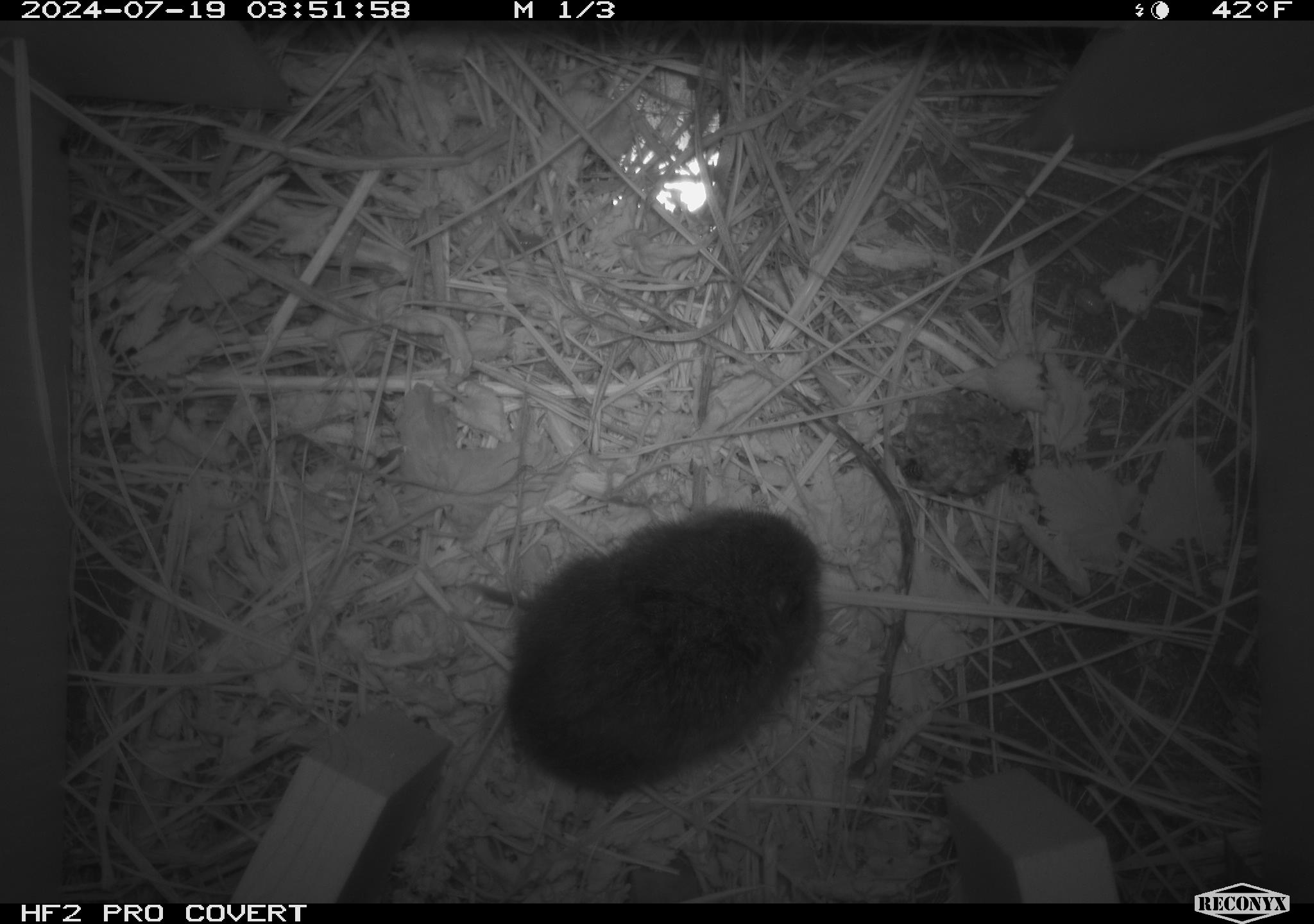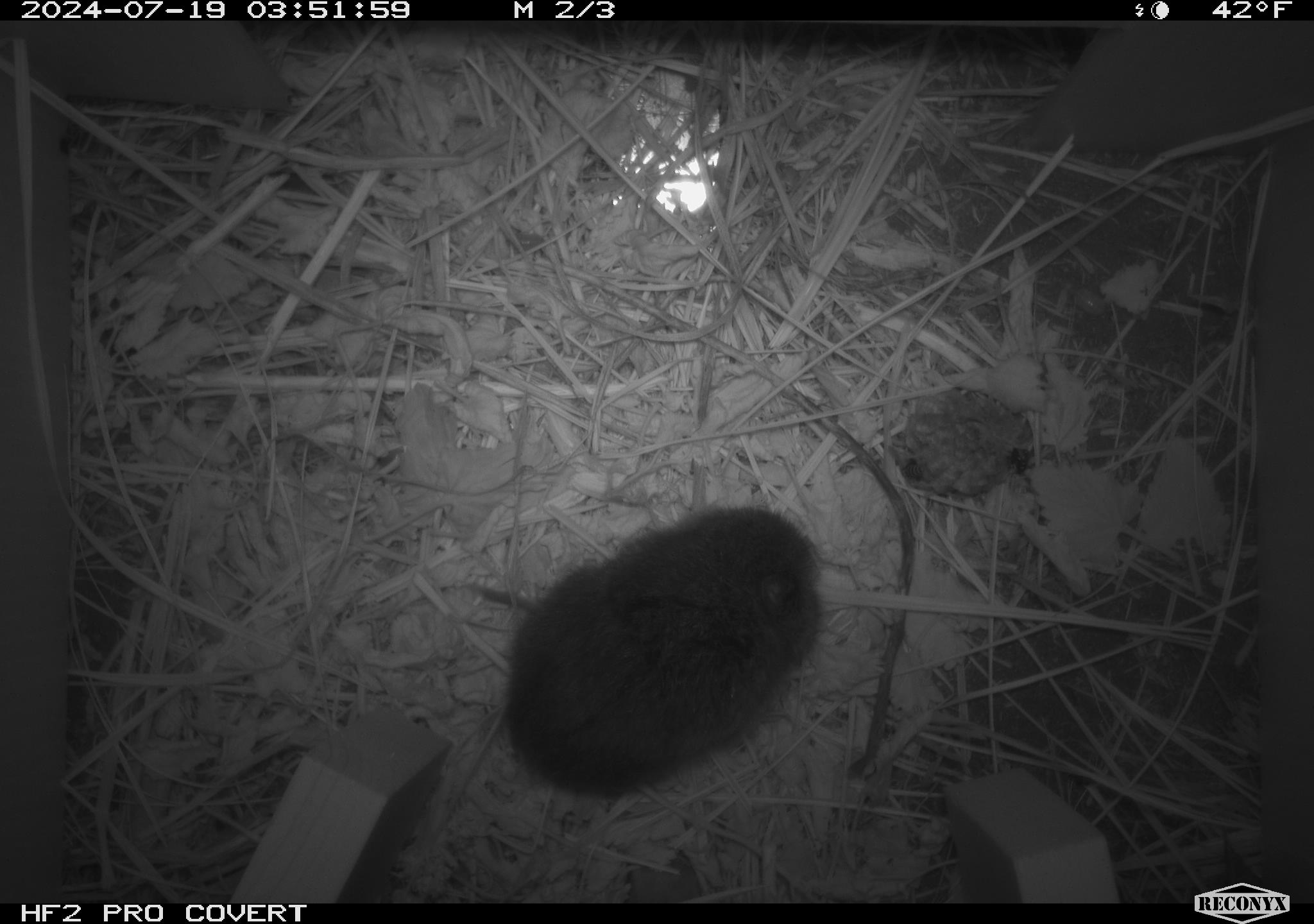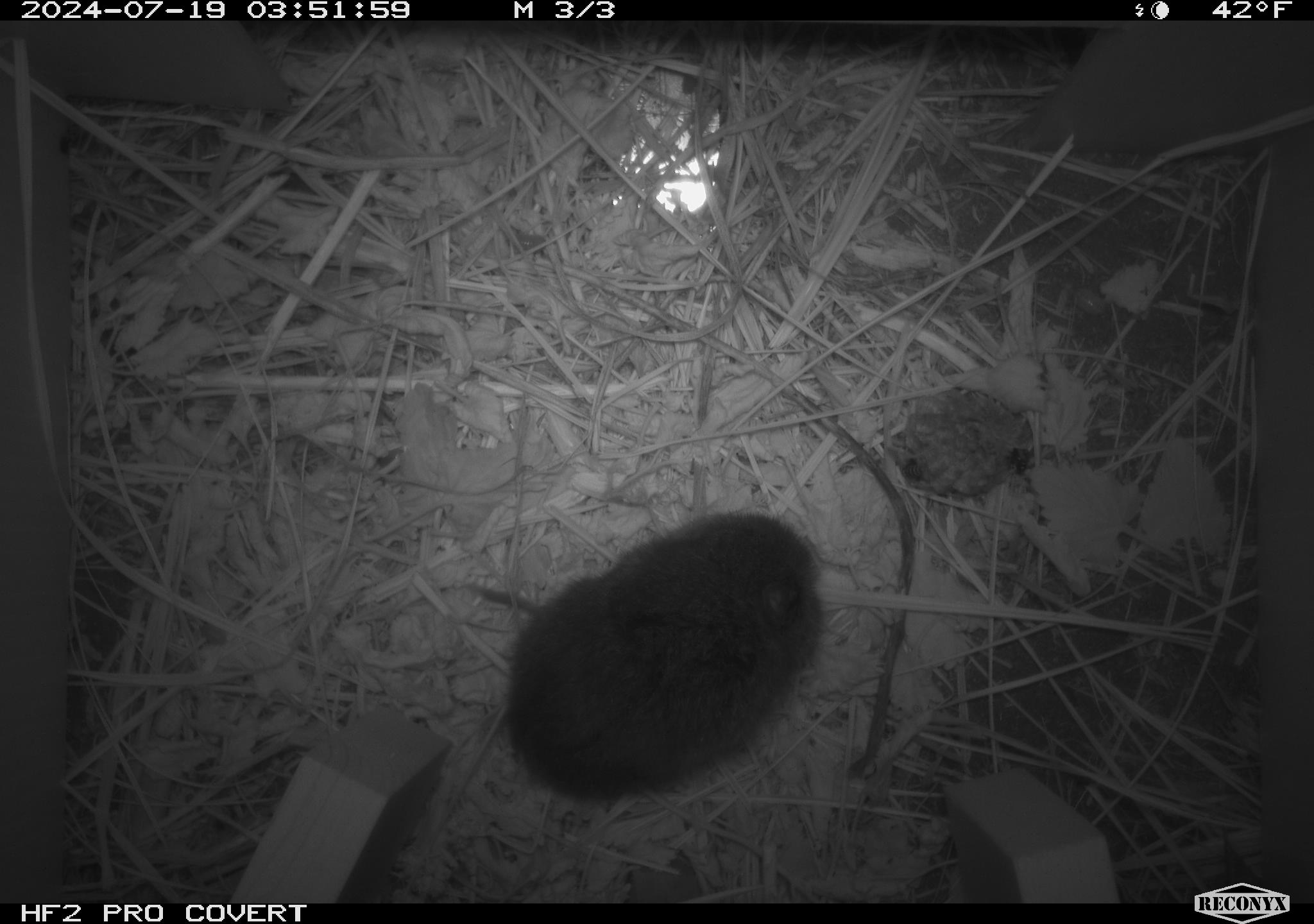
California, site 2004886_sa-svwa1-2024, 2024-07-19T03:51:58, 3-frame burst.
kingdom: Animalia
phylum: Arthropoda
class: Insecta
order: Hymenoptera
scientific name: Hymenoptera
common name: ants, bees, wasps, and sawflies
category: hymenoptera order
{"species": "hymenoptera order (ants, bees, wasps, and sawflies) (Hymenoptera)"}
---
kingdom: Animalia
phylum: Chordata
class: Mammalia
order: Rodentia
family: Cricetidae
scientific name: Arvicolinae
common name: voles, lemmings, and muskrats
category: arvicolinae subfamily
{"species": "arvicolinae subfamily (voles, lemmings, and muskrats) (Arvicolinae)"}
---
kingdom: Animalia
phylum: Arthropoda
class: Malacostraca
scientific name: Malacostraca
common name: amphipods, crabs, isopods, krill, lobsters and shrimps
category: malacostracan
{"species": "malacostracan (amphipods, crabs, isopods, krill, lobsters and shrimps) (Malacostraca)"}